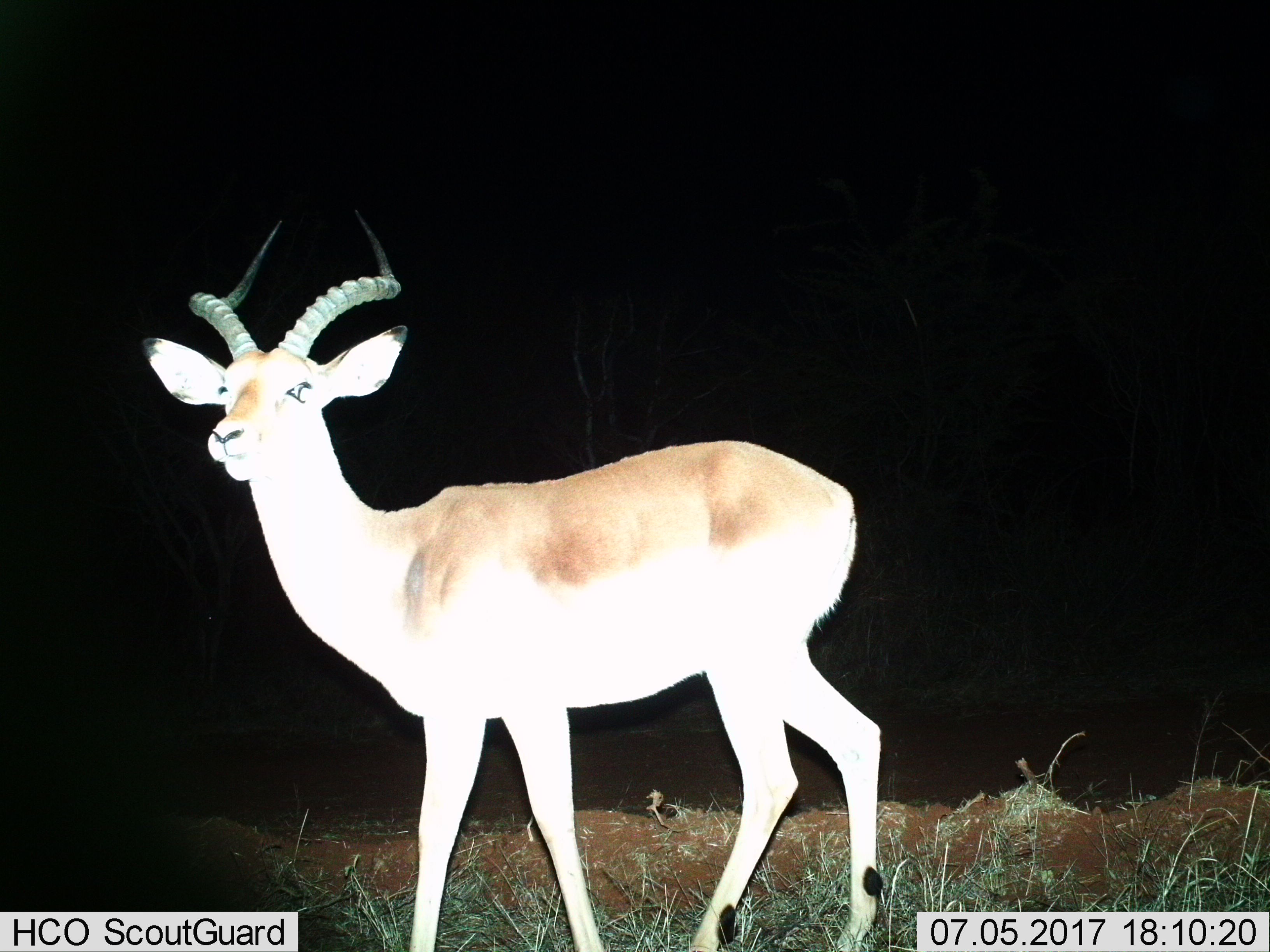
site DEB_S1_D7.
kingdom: Animalia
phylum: Chordata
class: Mammalia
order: Artiodactyla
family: Bovidae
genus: Aepyceros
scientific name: Aepyceros melampus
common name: impala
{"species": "impala (Aepyceros melampus)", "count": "1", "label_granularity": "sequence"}